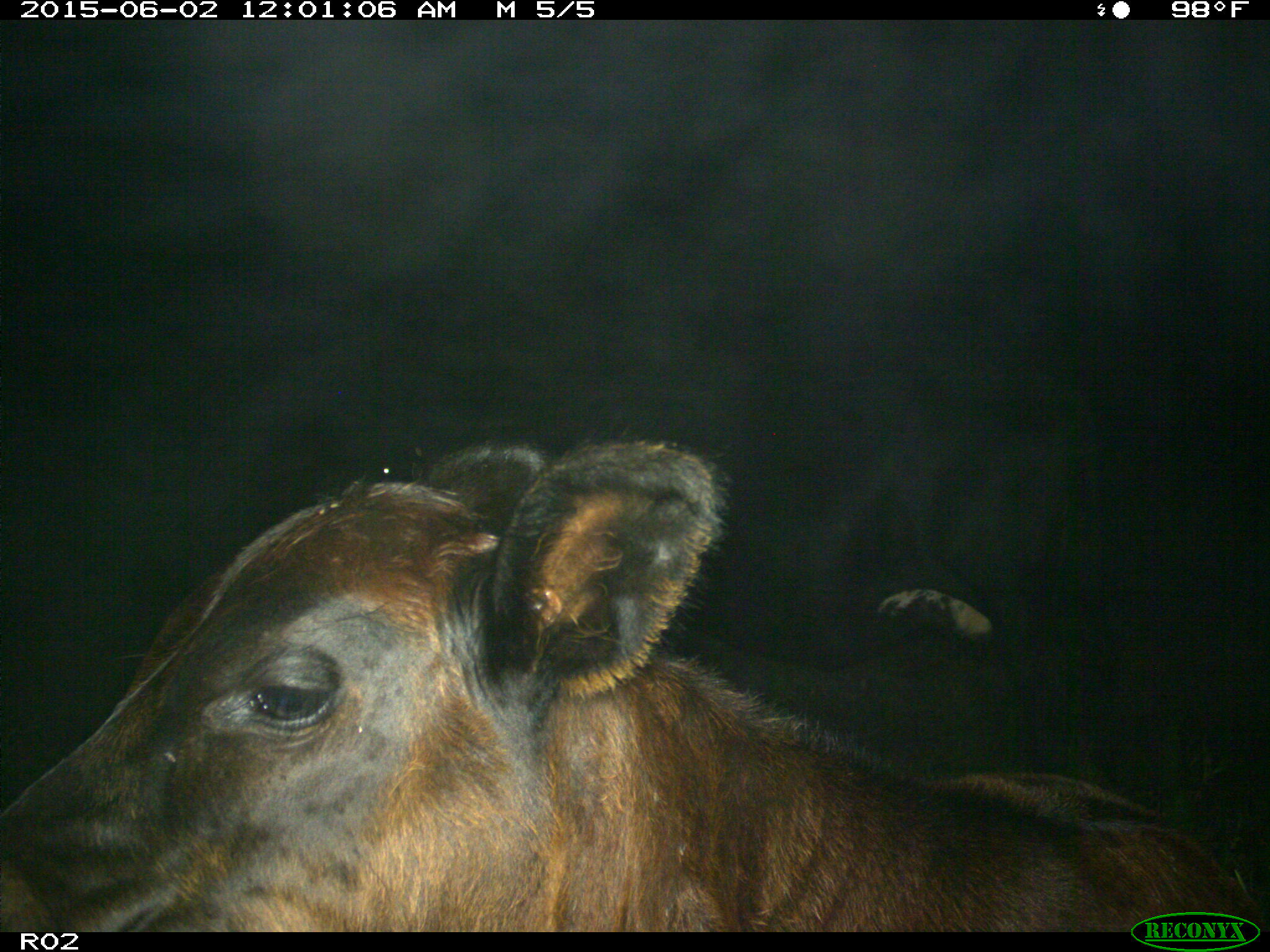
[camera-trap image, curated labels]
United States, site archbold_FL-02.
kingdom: Animalia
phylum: Chordata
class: Mammalia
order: Artiodactyla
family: Bovidae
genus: Bos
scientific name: Bos taurus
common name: domestic cow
Bos taurus (domestic cow).